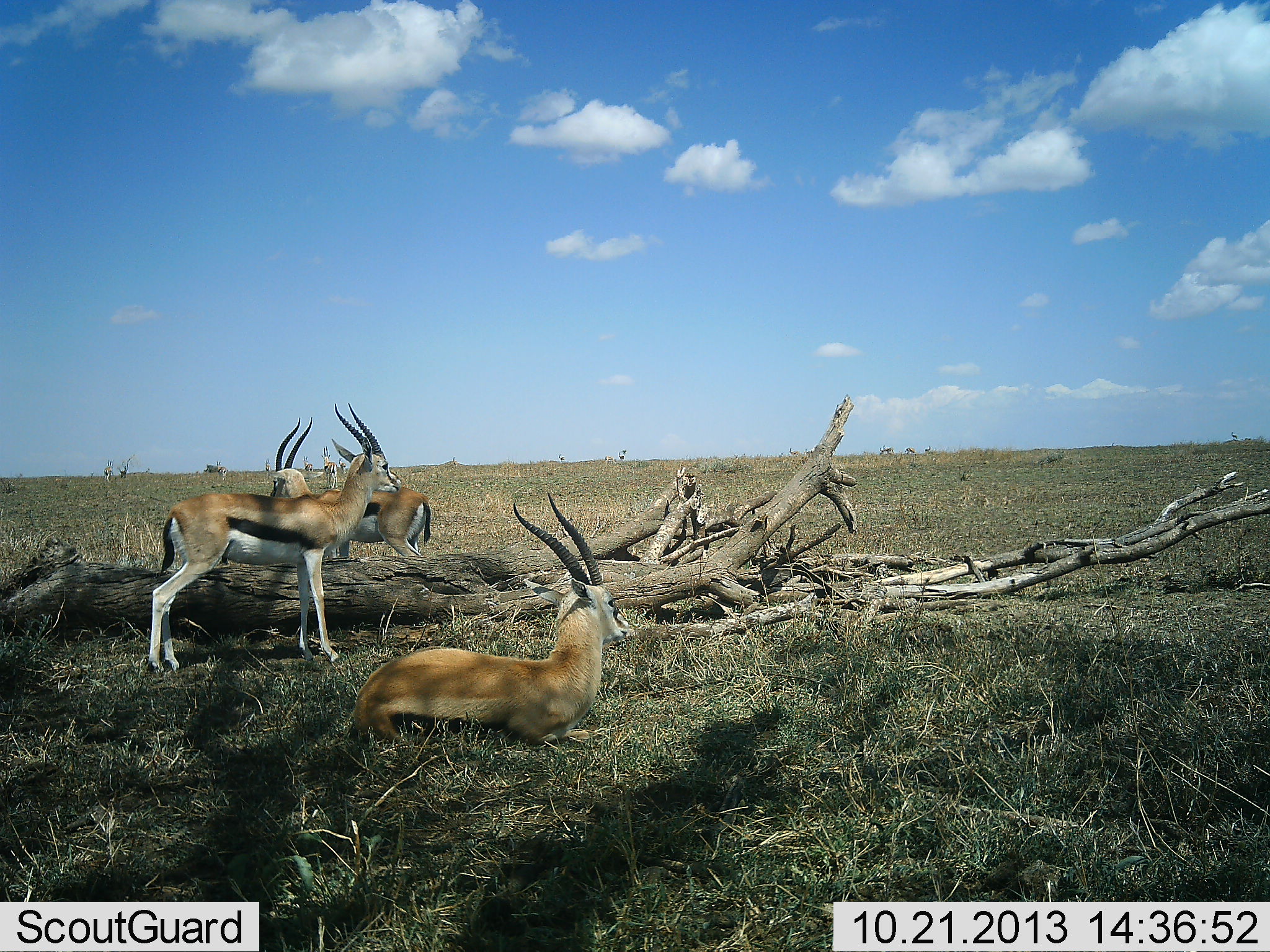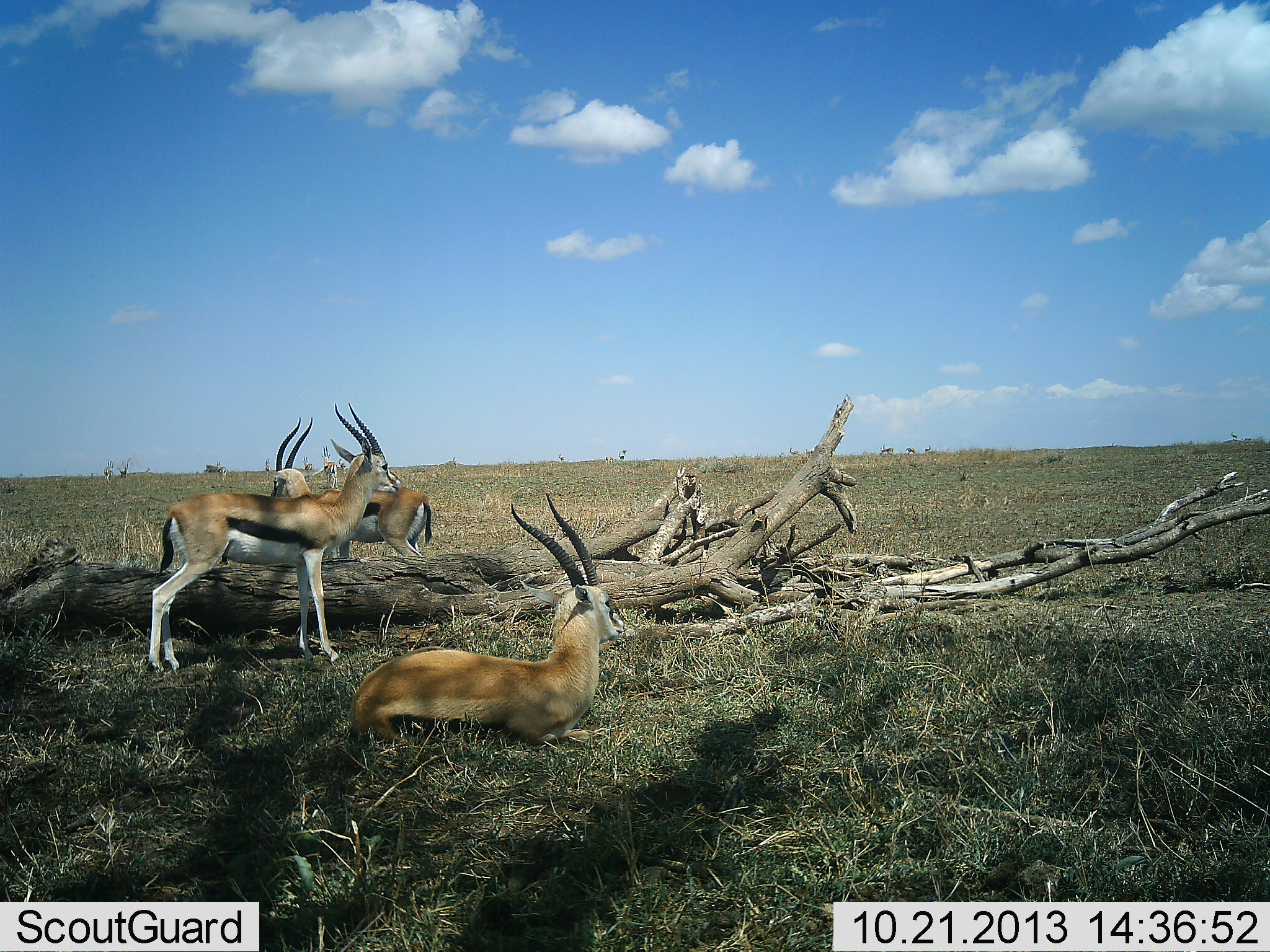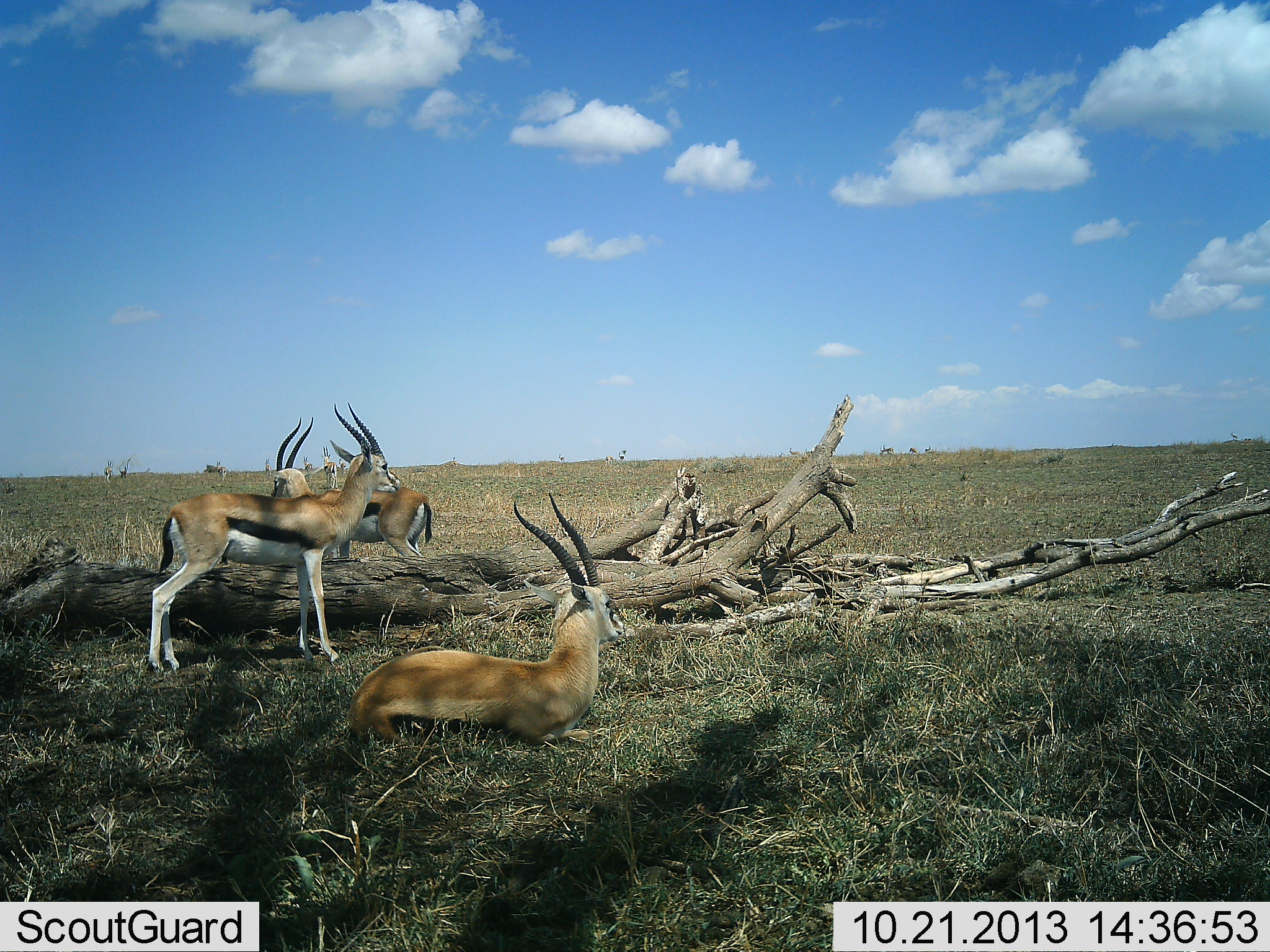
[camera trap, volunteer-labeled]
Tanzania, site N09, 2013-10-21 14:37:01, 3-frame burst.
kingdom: Animalia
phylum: Chordata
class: Mammalia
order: Artiodactyla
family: Bovidae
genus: Eudorcas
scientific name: Eudorcas thomsonii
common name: thomson's gazelle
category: gazellethomsons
Gazellethomsons (thomson's gazelle) (Eudorcas thomsonii), count 3. Behavior (volunteer vote fractions): standing 81%, resting 100%, moving 10%, interacting 0%. Young present (vote fraction): 0%. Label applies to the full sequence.